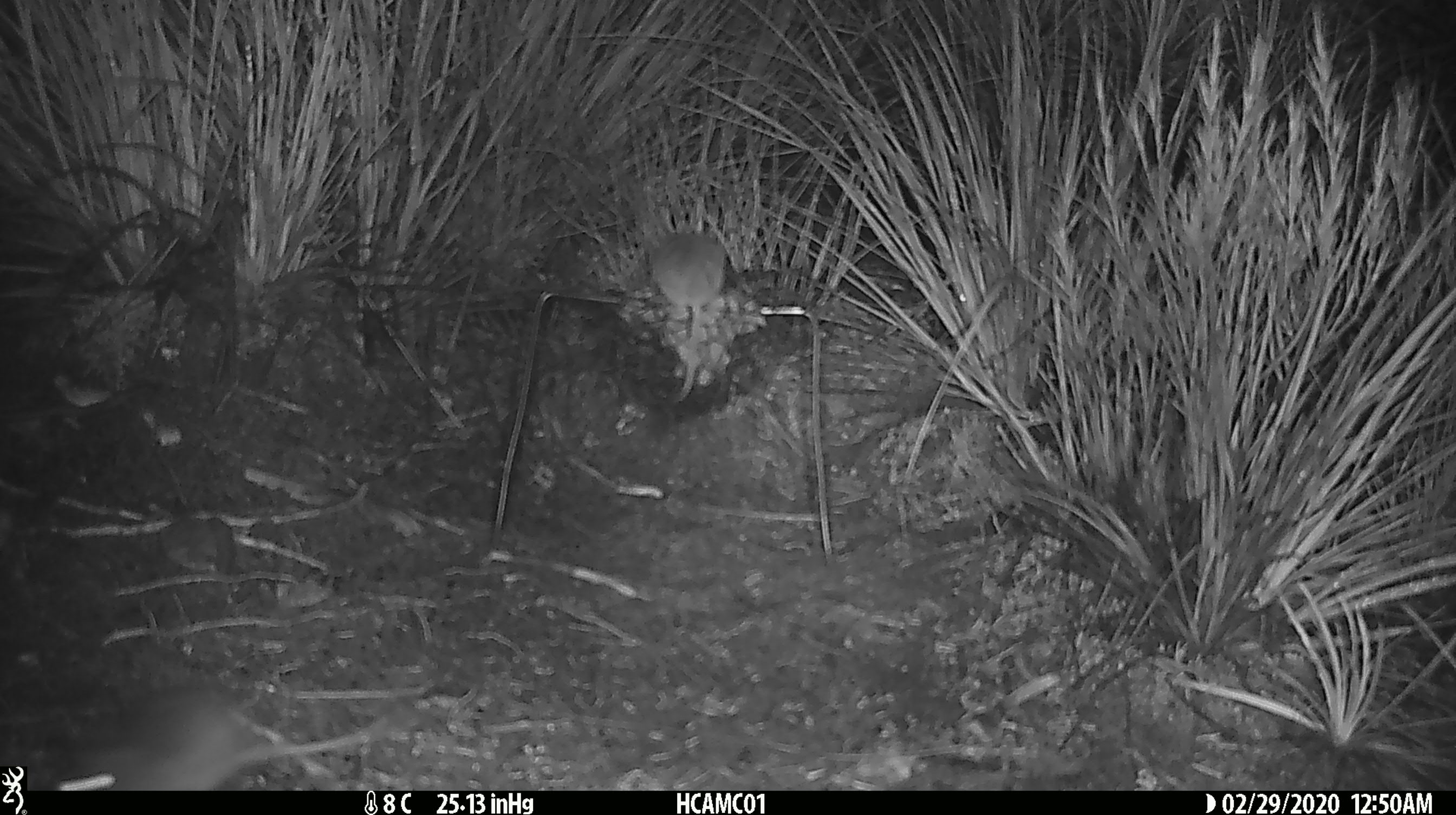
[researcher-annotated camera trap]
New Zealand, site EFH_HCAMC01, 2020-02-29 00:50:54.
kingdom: Animalia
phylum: Chordata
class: Mammalia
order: Rodentia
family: Muridae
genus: Mus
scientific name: Mus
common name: mouse